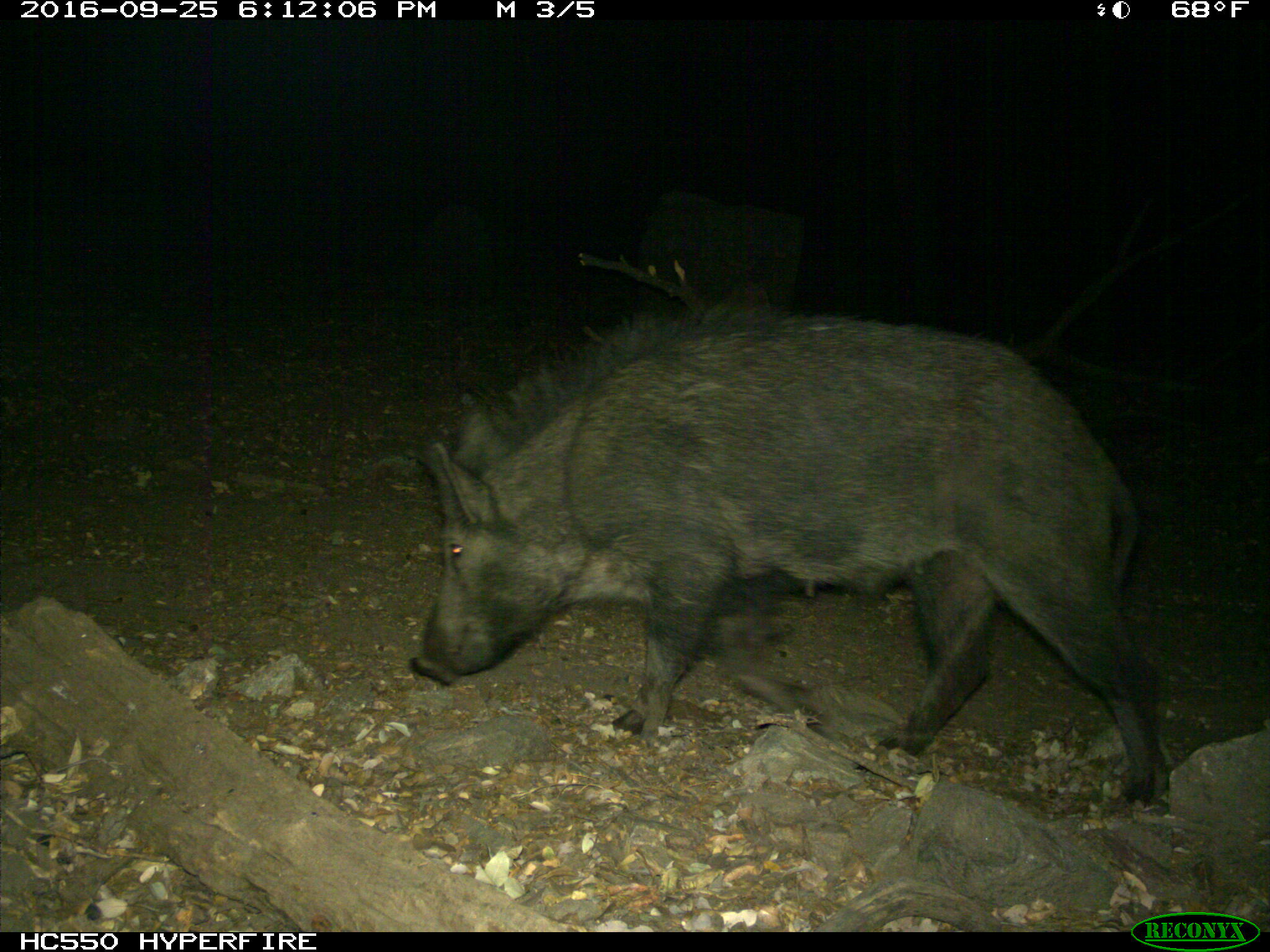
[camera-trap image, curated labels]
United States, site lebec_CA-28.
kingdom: Animalia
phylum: Chordata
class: Mammalia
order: Artiodactyla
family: Suidae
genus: Sus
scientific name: Sus scrofa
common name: wild boar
Sus scrofa (wild boar).